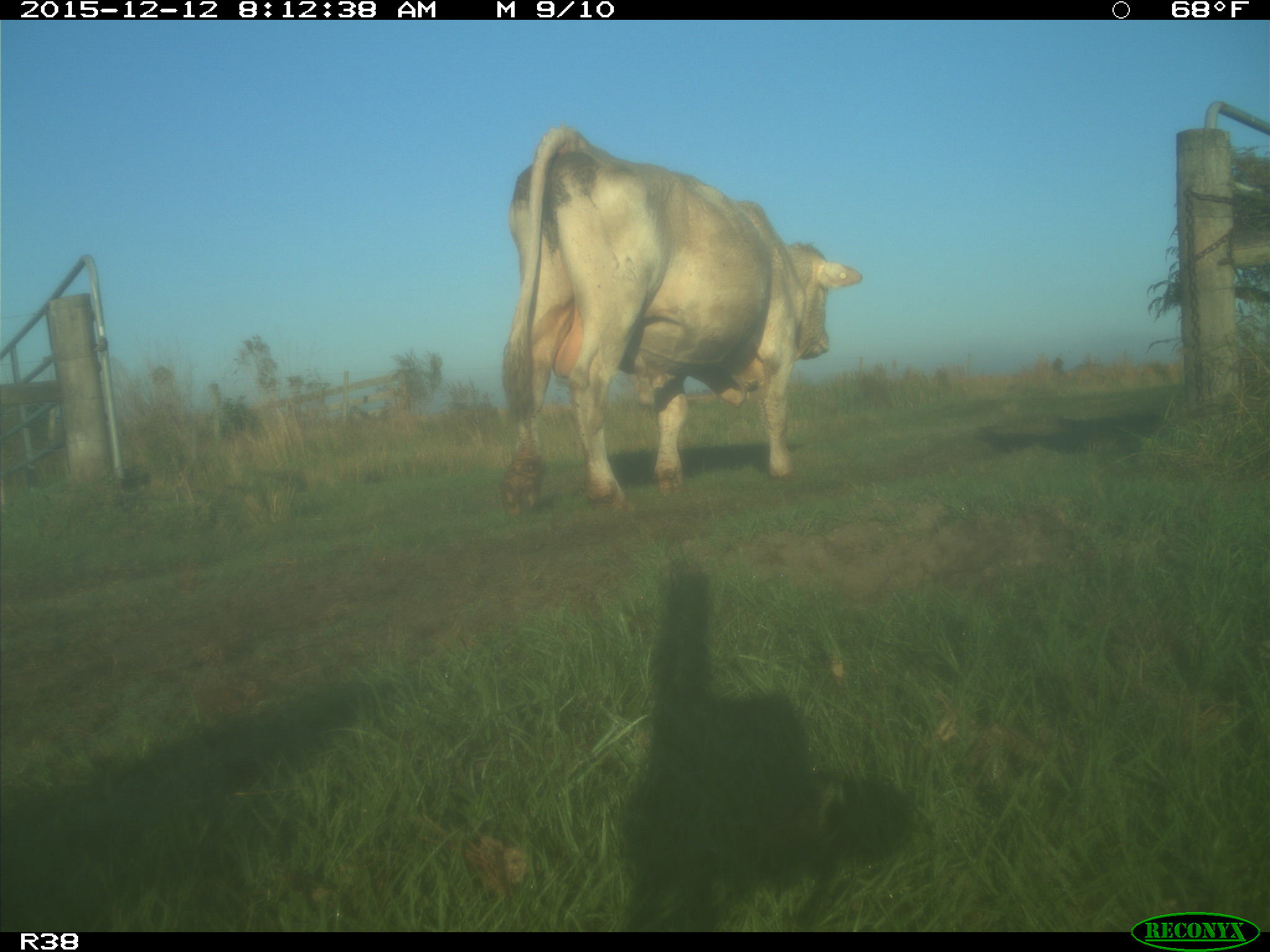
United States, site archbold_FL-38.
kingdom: Animalia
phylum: Chordata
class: Mammalia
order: Artiodactyla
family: Bovidae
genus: Bos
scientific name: Bos taurus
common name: domestic cow